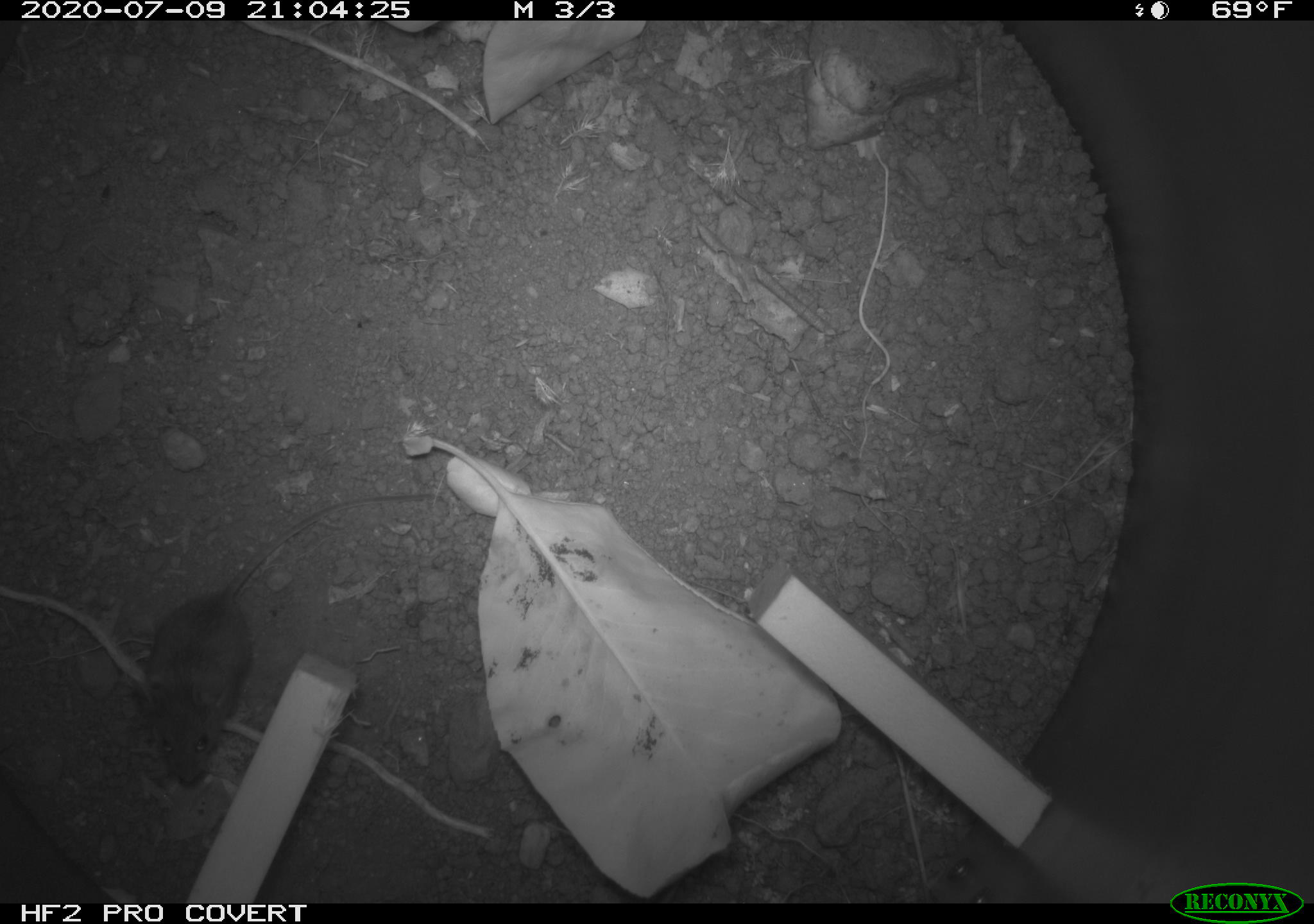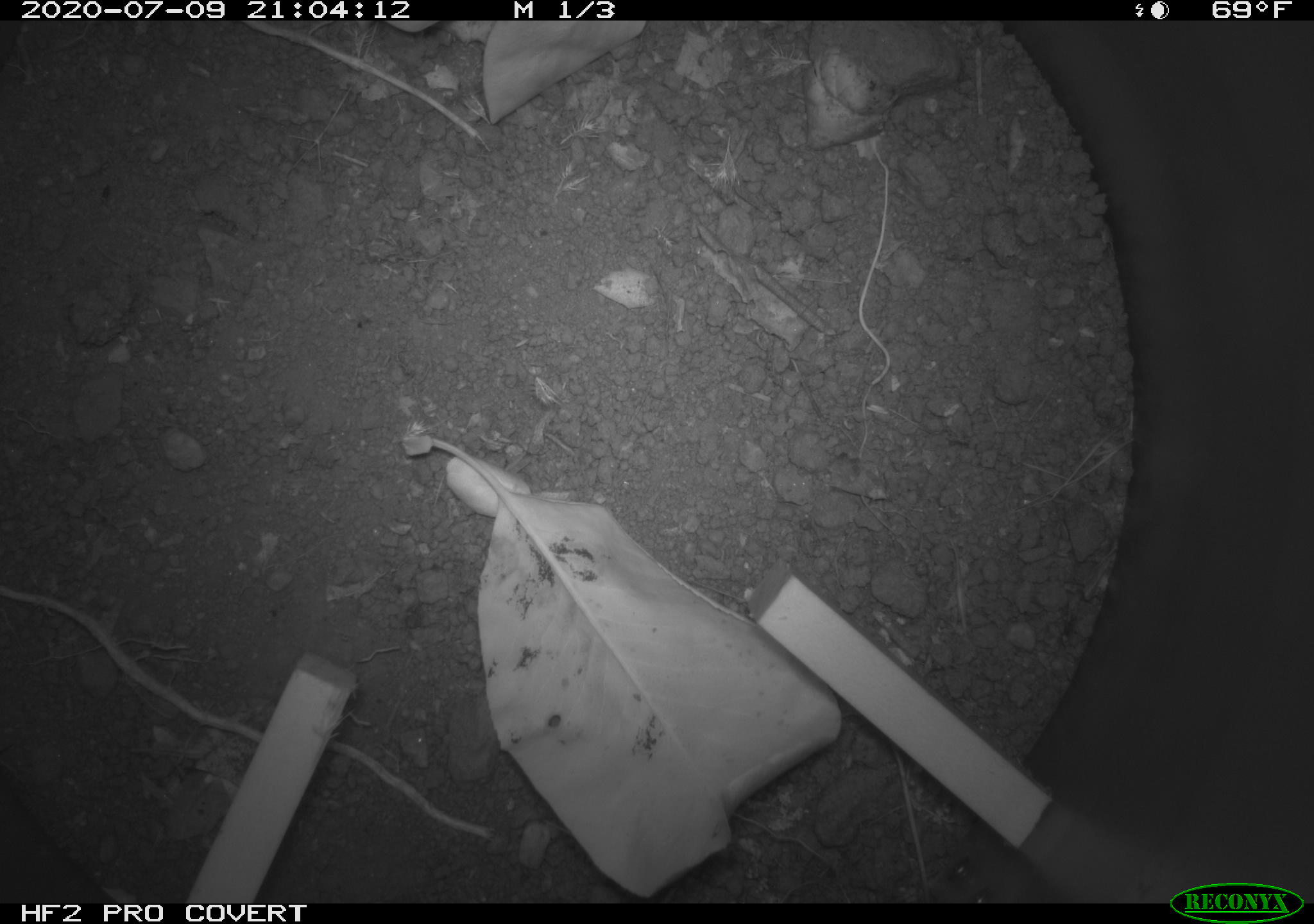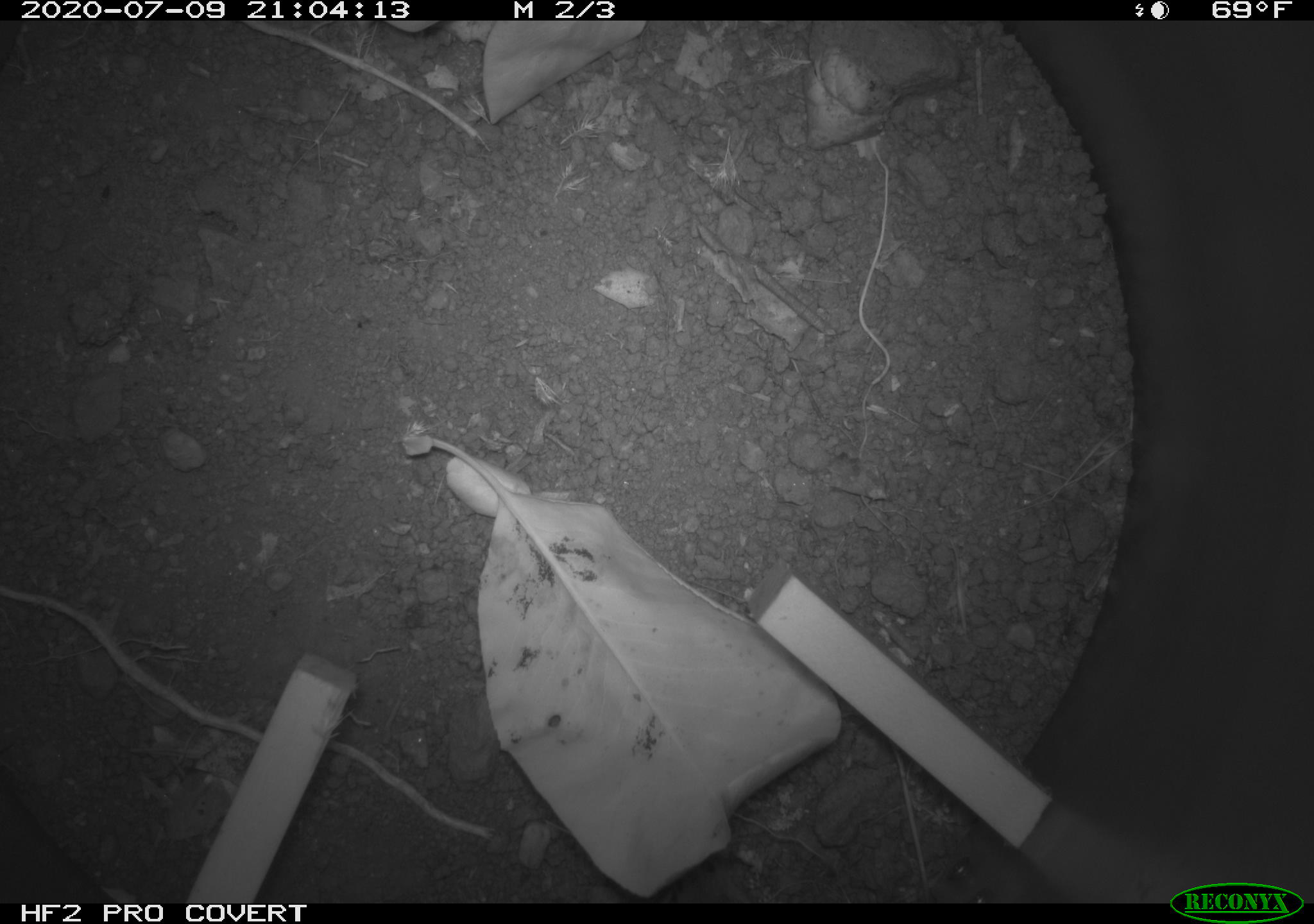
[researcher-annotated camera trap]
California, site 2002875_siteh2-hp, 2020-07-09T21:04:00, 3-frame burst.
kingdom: Animalia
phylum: Chordata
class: Mammalia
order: Rodentia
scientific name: Rodentia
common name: rodent